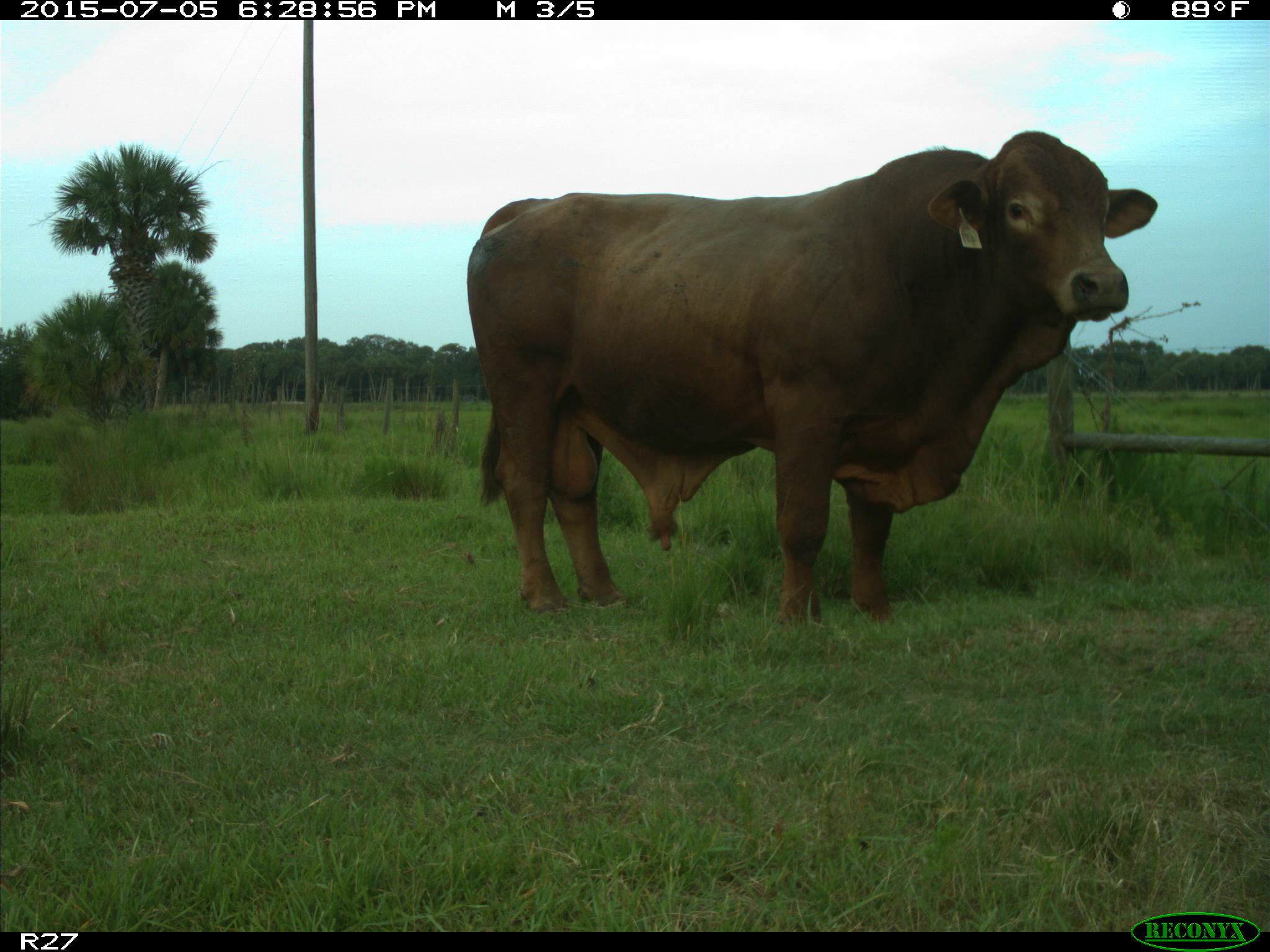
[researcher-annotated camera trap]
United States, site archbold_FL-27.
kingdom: Animalia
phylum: Chordata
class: Mammalia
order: Artiodactyla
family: Bovidae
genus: Bos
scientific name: Bos taurus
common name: domestic cow